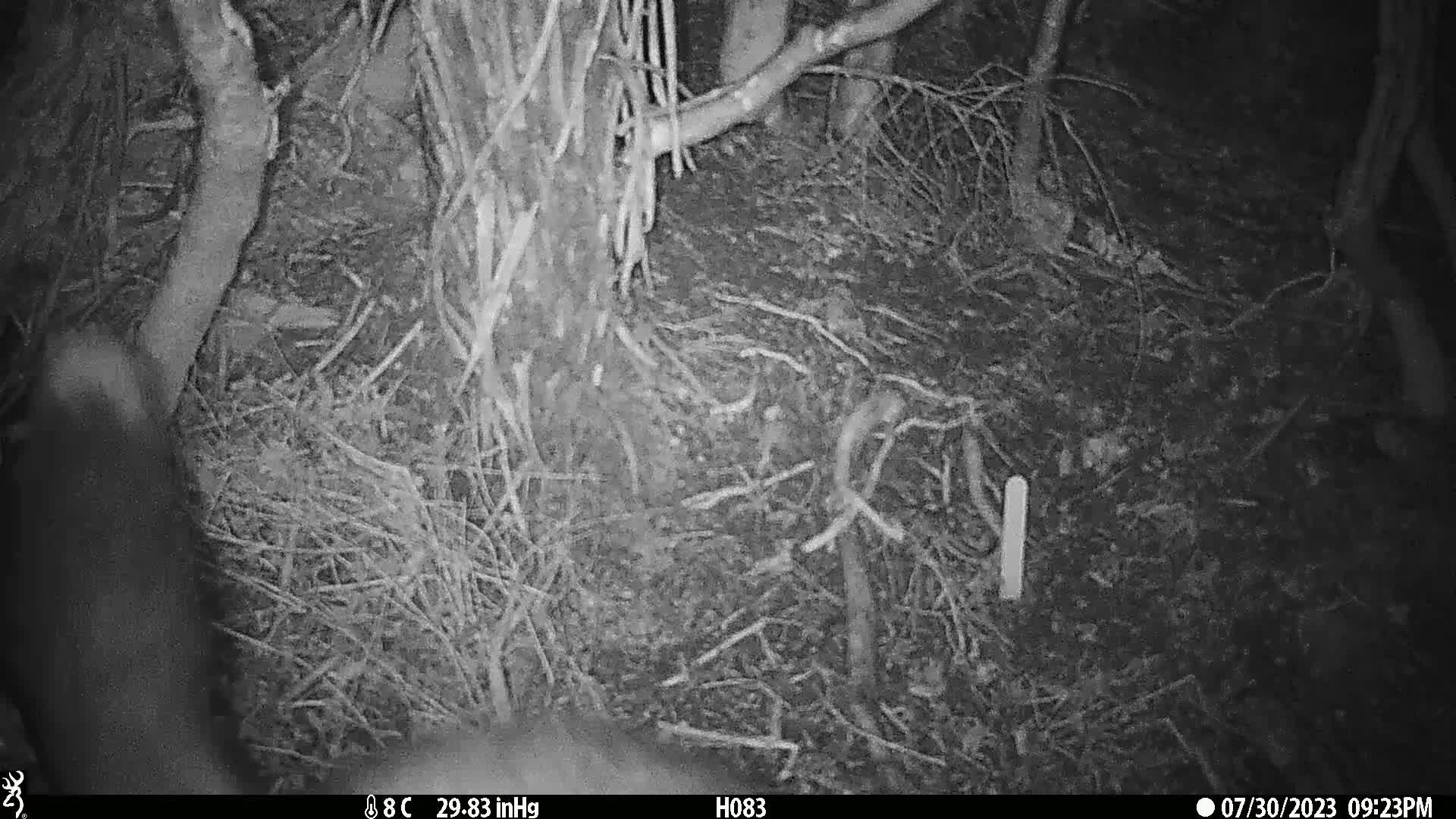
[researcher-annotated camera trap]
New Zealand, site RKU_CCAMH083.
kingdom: Animalia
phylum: Chordata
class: Mammalia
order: Diprotodontia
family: Phalangeridae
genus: Trichosurus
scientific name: Trichosurus vulpecula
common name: common brushtail possum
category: possum